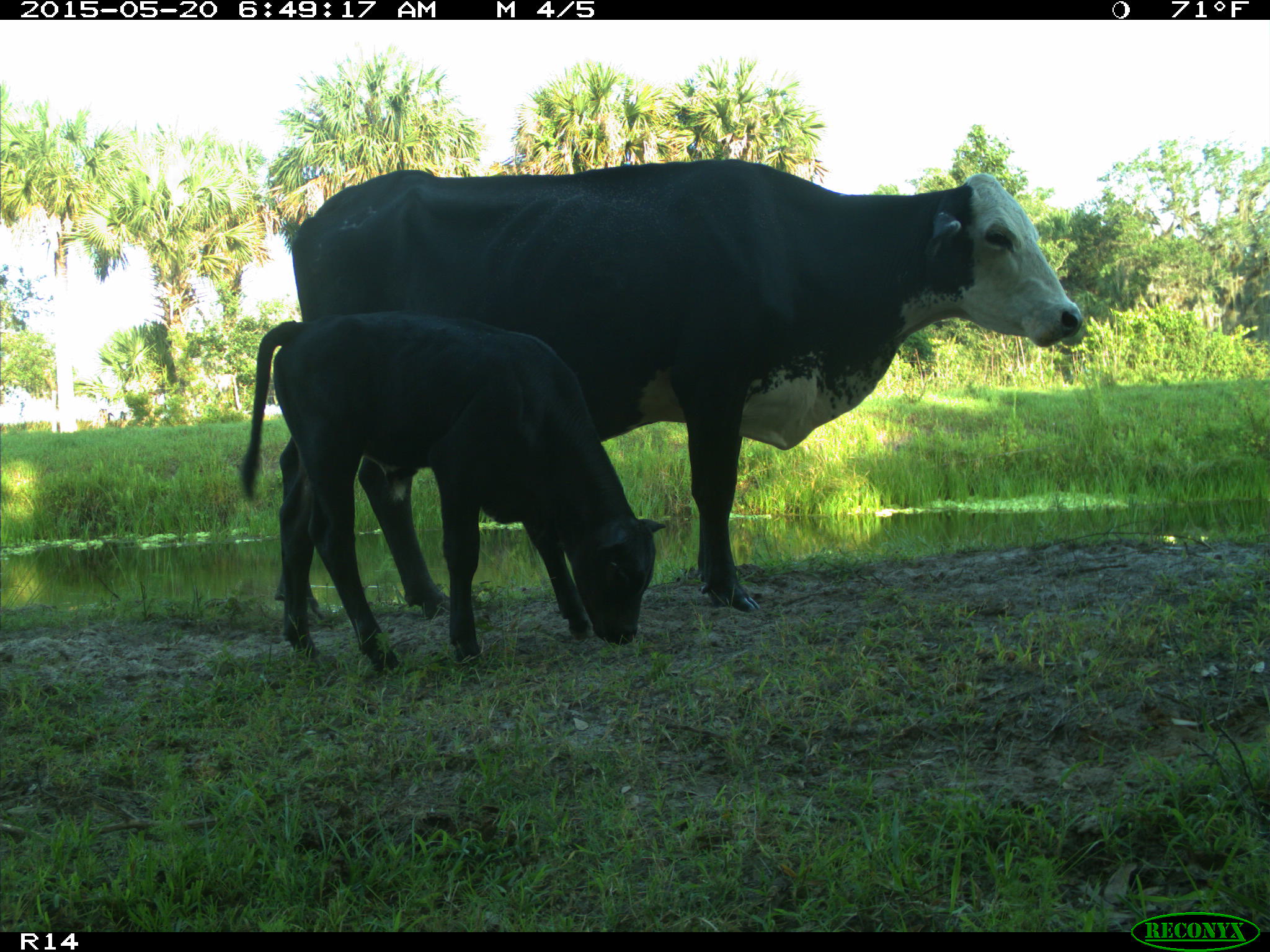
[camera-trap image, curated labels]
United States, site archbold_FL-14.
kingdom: Animalia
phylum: Chordata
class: Mammalia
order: Artiodactyla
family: Bovidae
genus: Bos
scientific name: Bos taurus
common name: domestic cow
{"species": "Bos taurus (domestic cow)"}